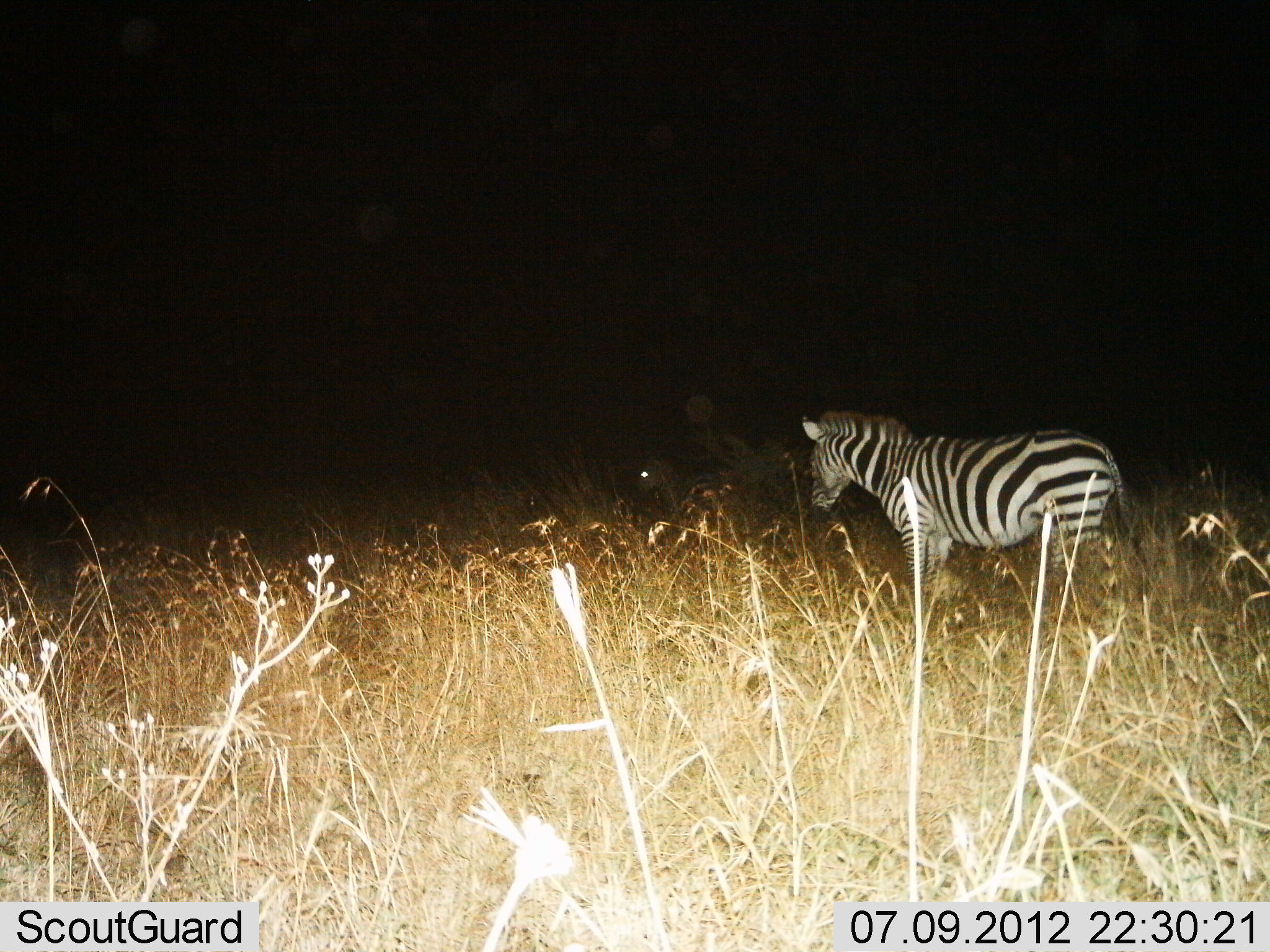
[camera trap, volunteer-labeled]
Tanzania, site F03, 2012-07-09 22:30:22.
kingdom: Animalia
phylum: Chordata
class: Mammalia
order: Perissodactyla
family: Equidae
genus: Equus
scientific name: Equus quagga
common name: plains zebra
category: zebra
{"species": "zebra (plains zebra) (Equus quagga)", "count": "1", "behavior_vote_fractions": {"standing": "100%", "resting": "20%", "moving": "0%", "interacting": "0%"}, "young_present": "0%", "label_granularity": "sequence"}